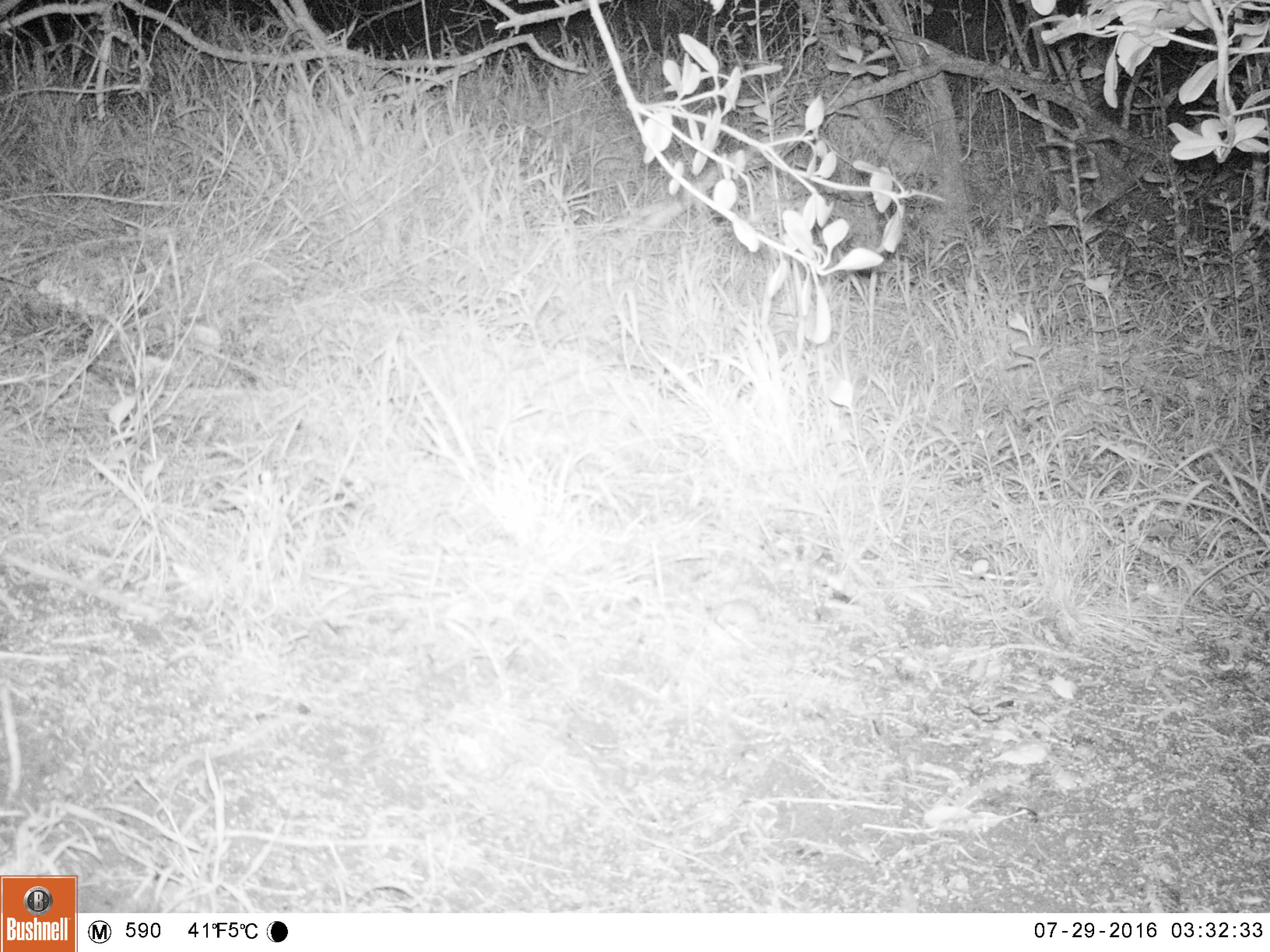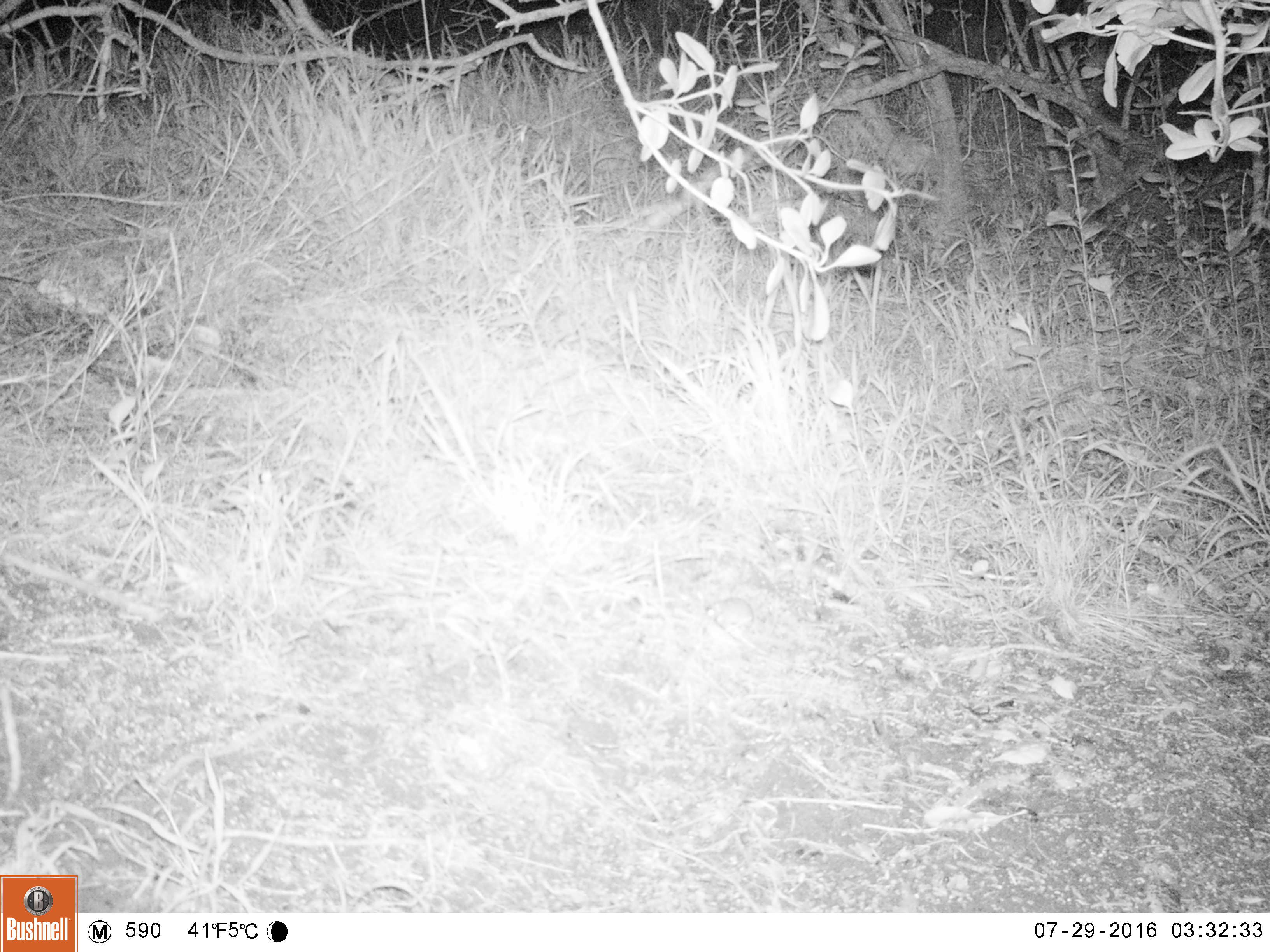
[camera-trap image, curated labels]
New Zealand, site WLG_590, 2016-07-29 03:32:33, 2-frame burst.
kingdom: Animalia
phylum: Chordata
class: Mammalia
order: Rodentia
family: Muridae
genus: Mus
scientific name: Mus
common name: mouse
Mouse (Mus).